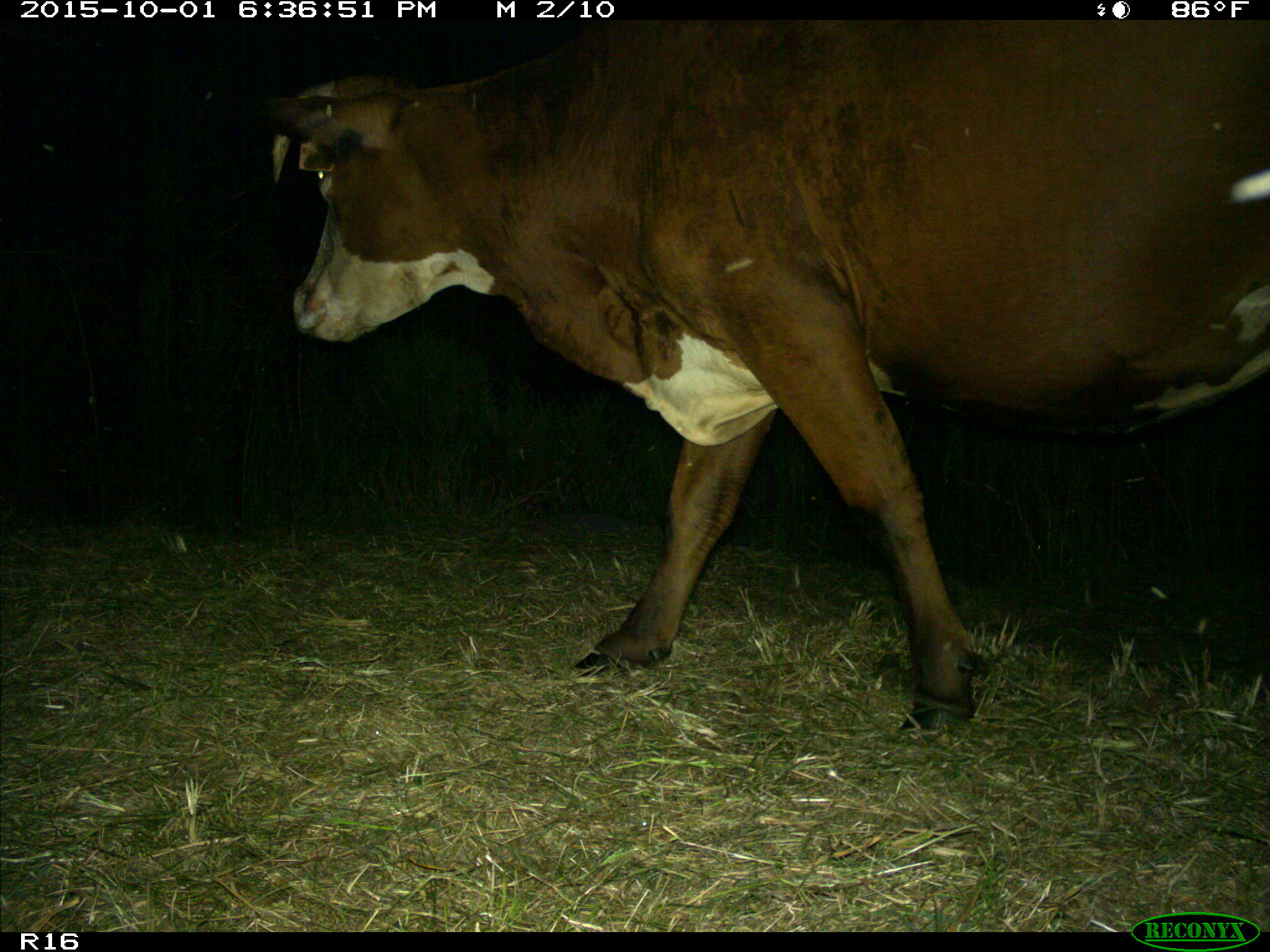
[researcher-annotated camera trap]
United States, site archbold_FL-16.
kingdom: Animalia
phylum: Chordata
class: Mammalia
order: Artiodactyla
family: Bovidae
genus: Bos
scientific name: Bos taurus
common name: domestic cow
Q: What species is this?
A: Bos taurus (domestic cow).